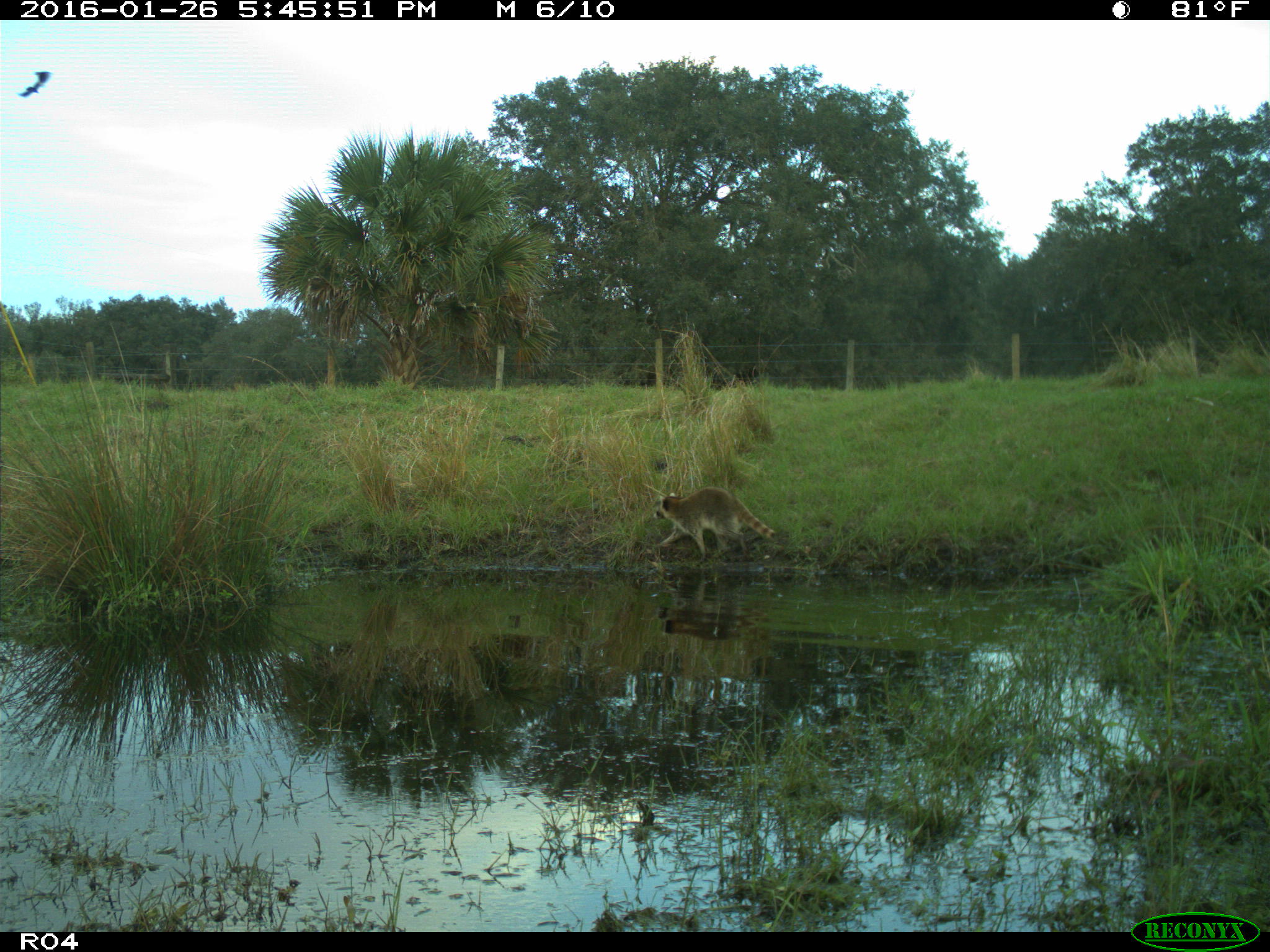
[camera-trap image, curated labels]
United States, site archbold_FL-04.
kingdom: Animalia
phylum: Chordata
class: Mammalia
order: Carnivora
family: Procyonidae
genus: Procyon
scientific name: Procyon lotor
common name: common raccoon